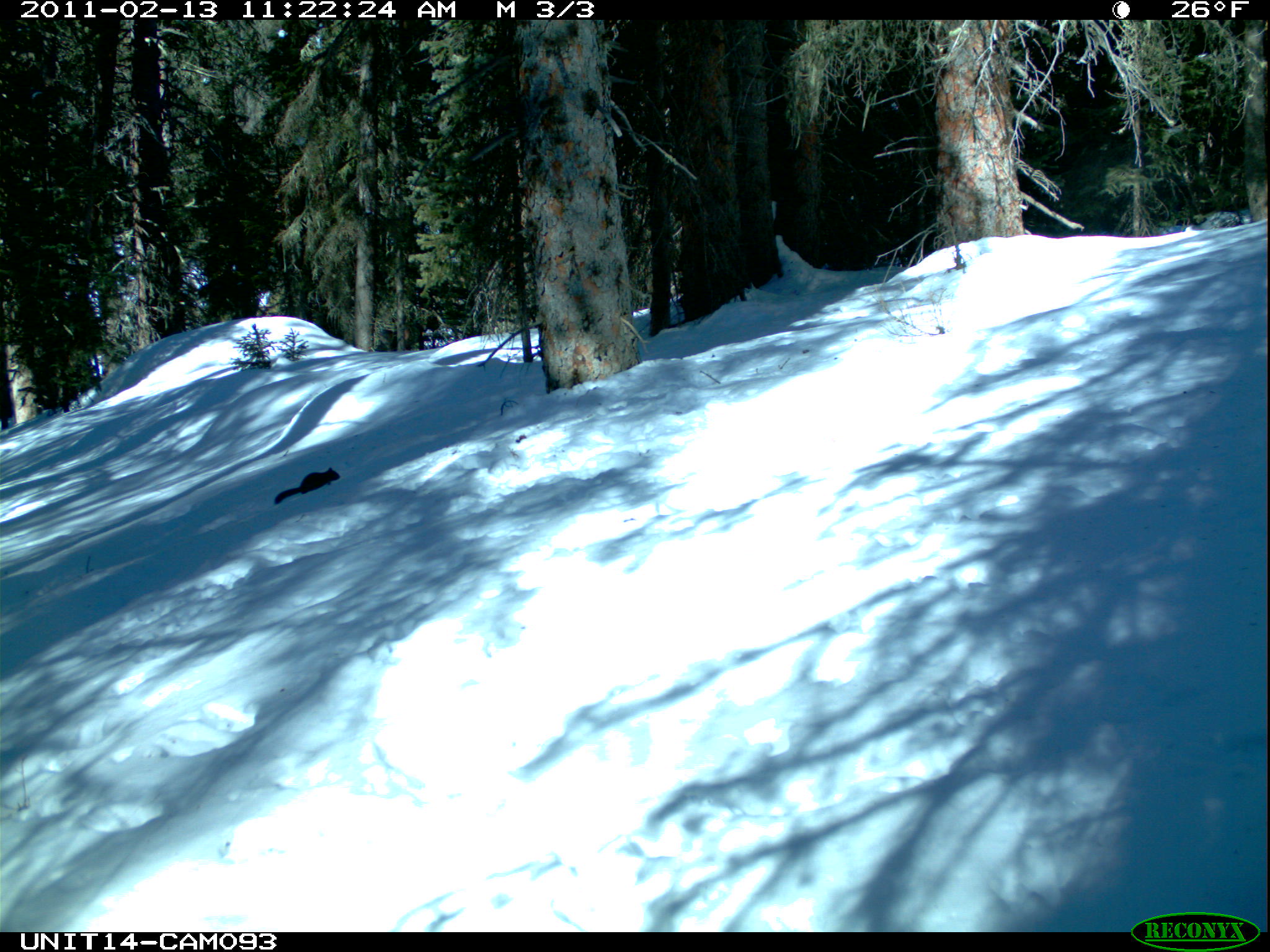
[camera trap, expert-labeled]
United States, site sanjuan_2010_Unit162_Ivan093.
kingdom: Animalia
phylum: Chordata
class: Mammalia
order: Rodentia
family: Sciuridae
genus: Tamiasciurus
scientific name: Tamiasciurus hudsonicus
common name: american red squirrel